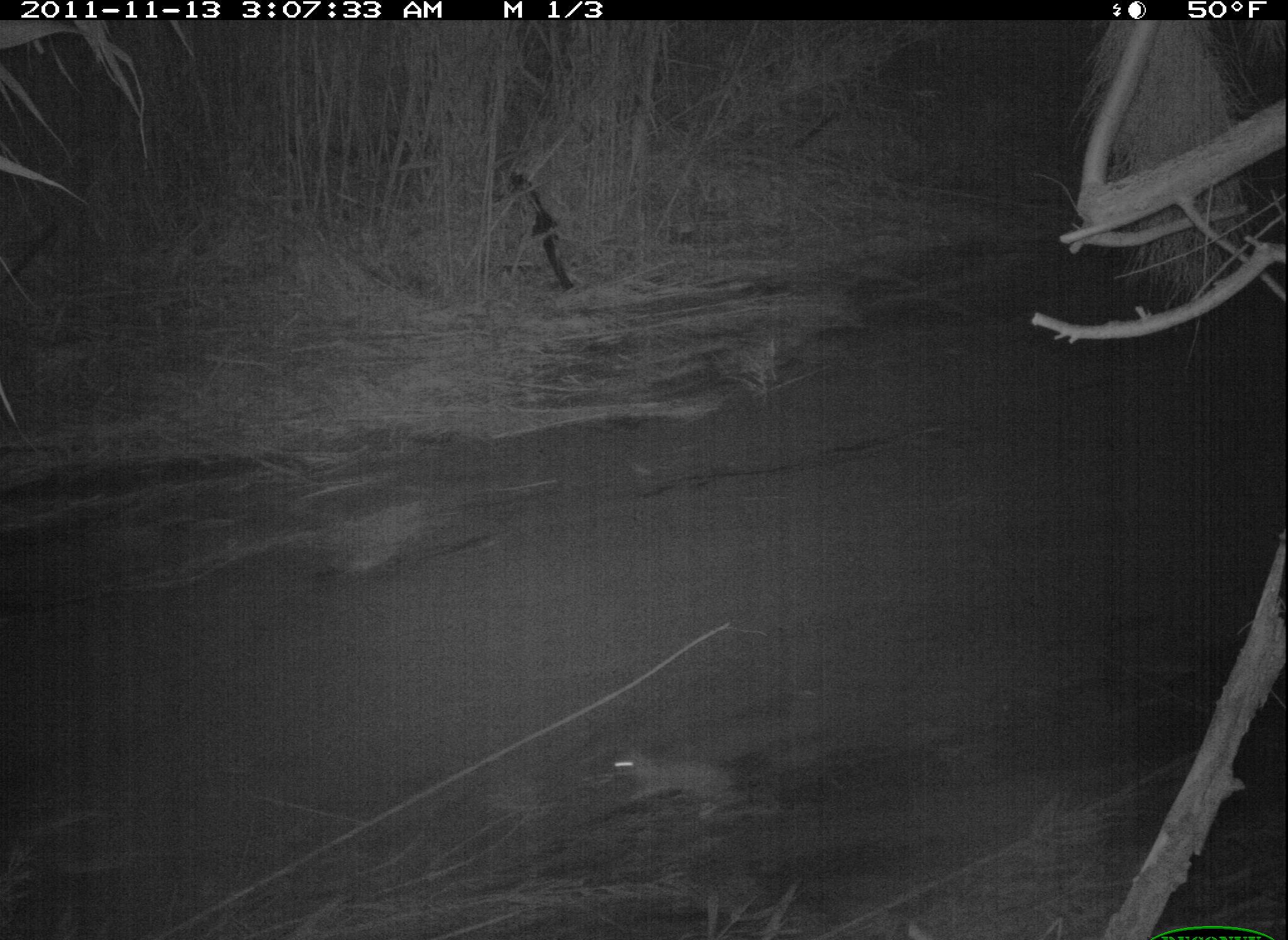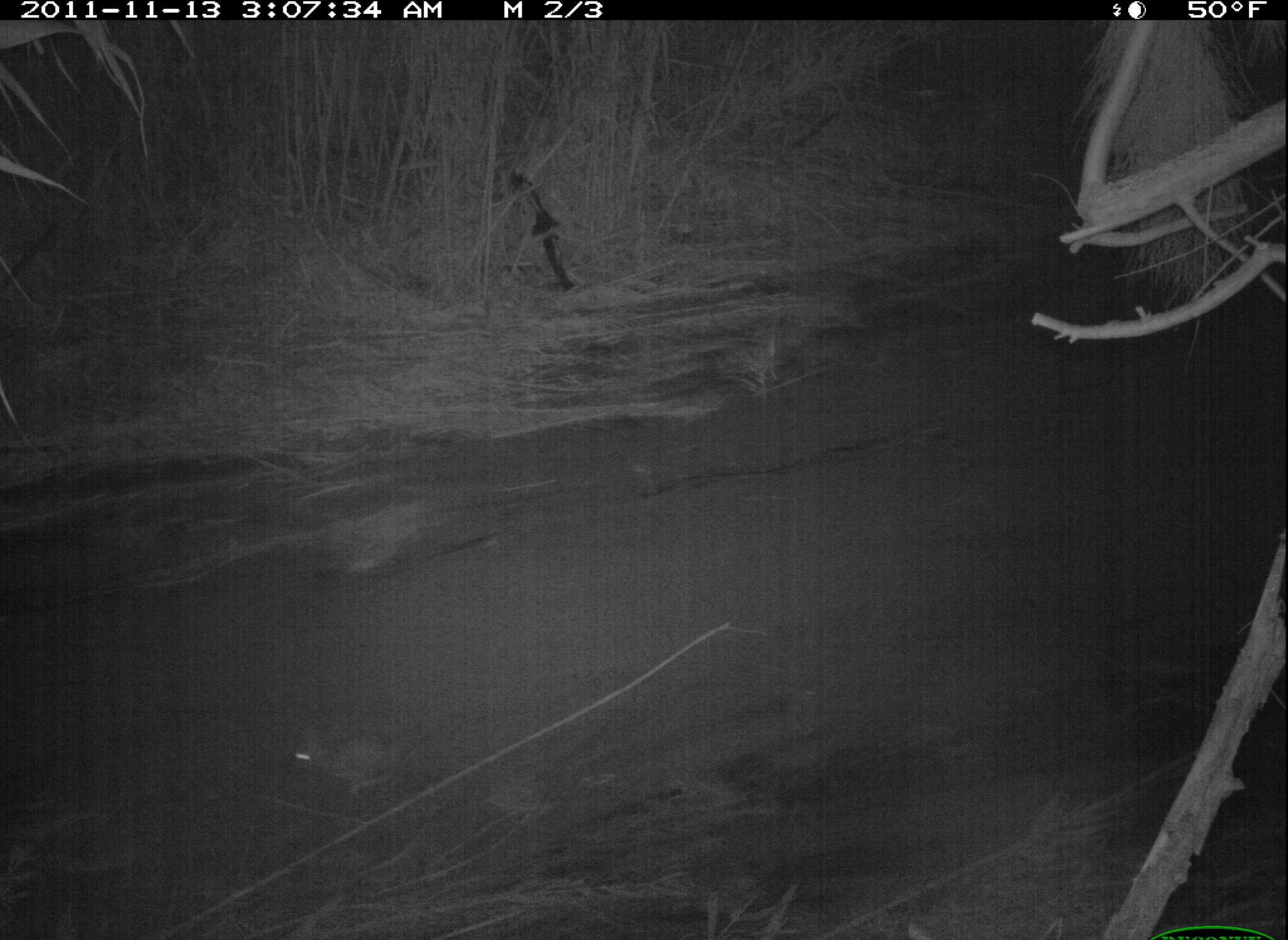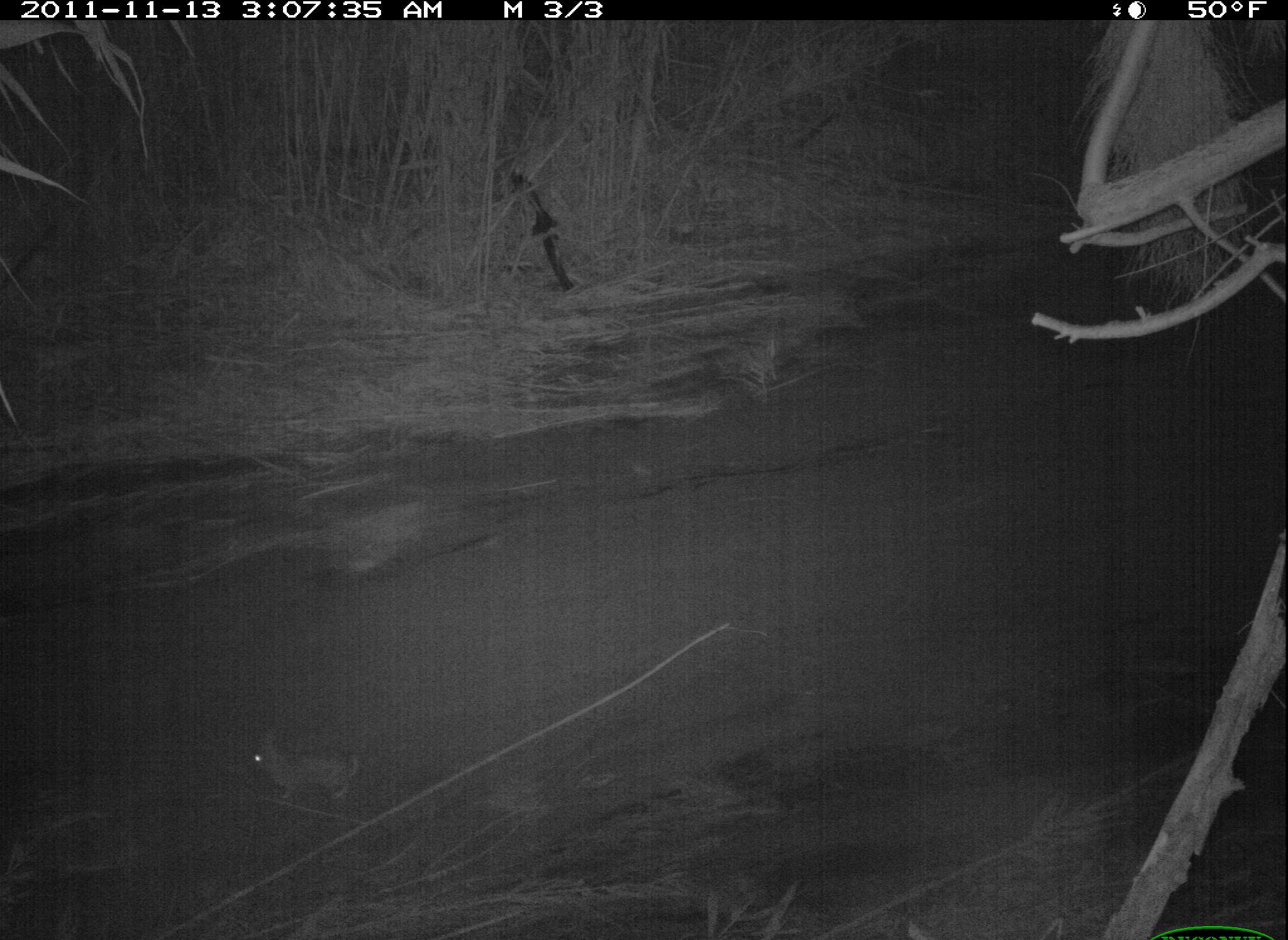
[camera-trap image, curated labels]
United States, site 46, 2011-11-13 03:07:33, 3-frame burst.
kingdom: Animalia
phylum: Chordata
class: Mammalia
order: Lagomorpha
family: Leporidae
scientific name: Leporidae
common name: rabbits and hares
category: rabbit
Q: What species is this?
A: Rabbit (rabbits and hares) (Leporidae).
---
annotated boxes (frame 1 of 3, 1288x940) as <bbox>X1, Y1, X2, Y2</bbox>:
rabbit: <bbox>602, 722, 760, 857</bbox>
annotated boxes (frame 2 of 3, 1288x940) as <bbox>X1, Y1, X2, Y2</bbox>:
rabbit: <bbox>240, 683, 454, 836</bbox>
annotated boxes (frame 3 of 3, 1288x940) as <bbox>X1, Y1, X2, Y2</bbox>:
rabbit: <bbox>240, 712, 388, 834</bbox>